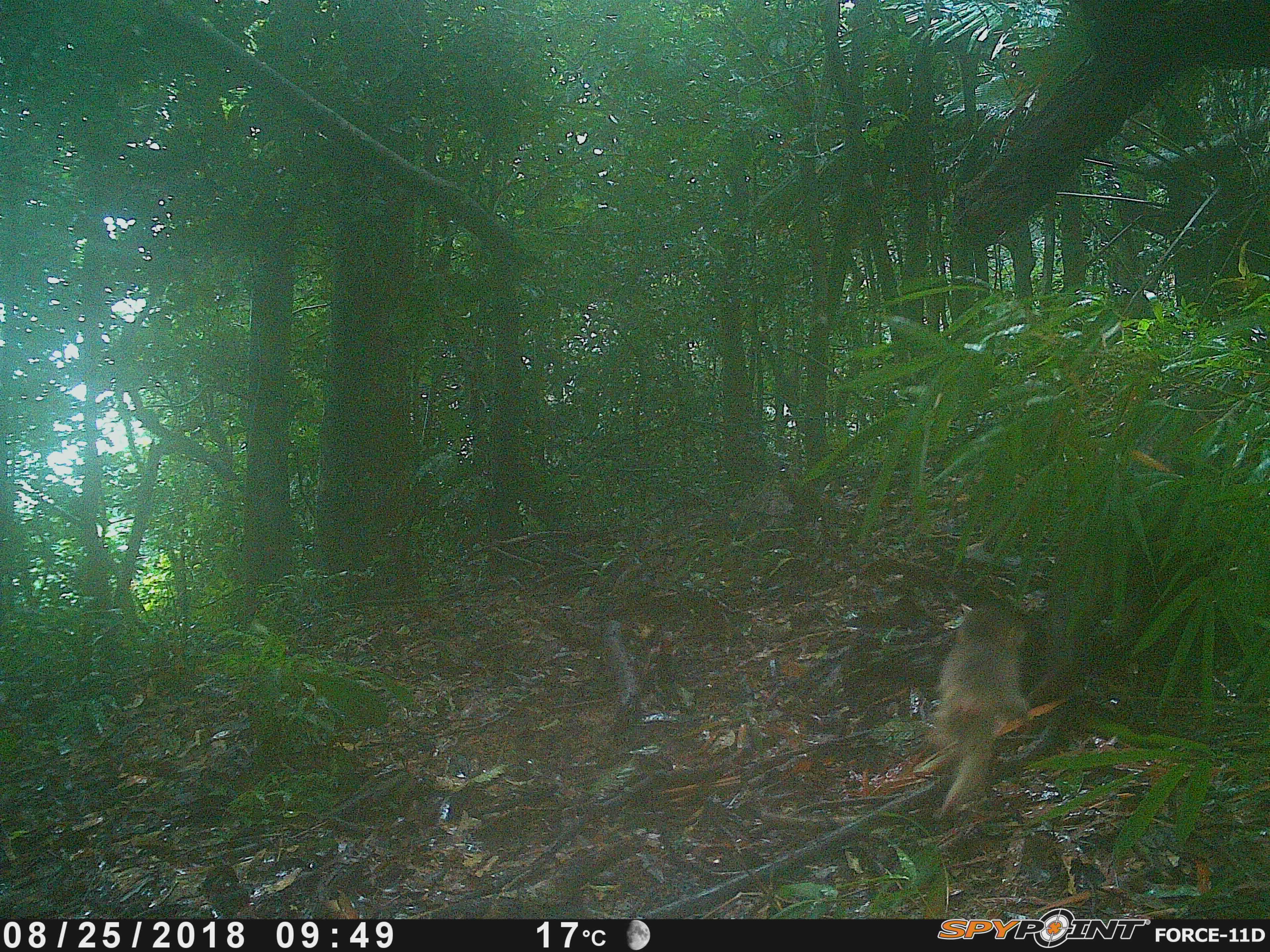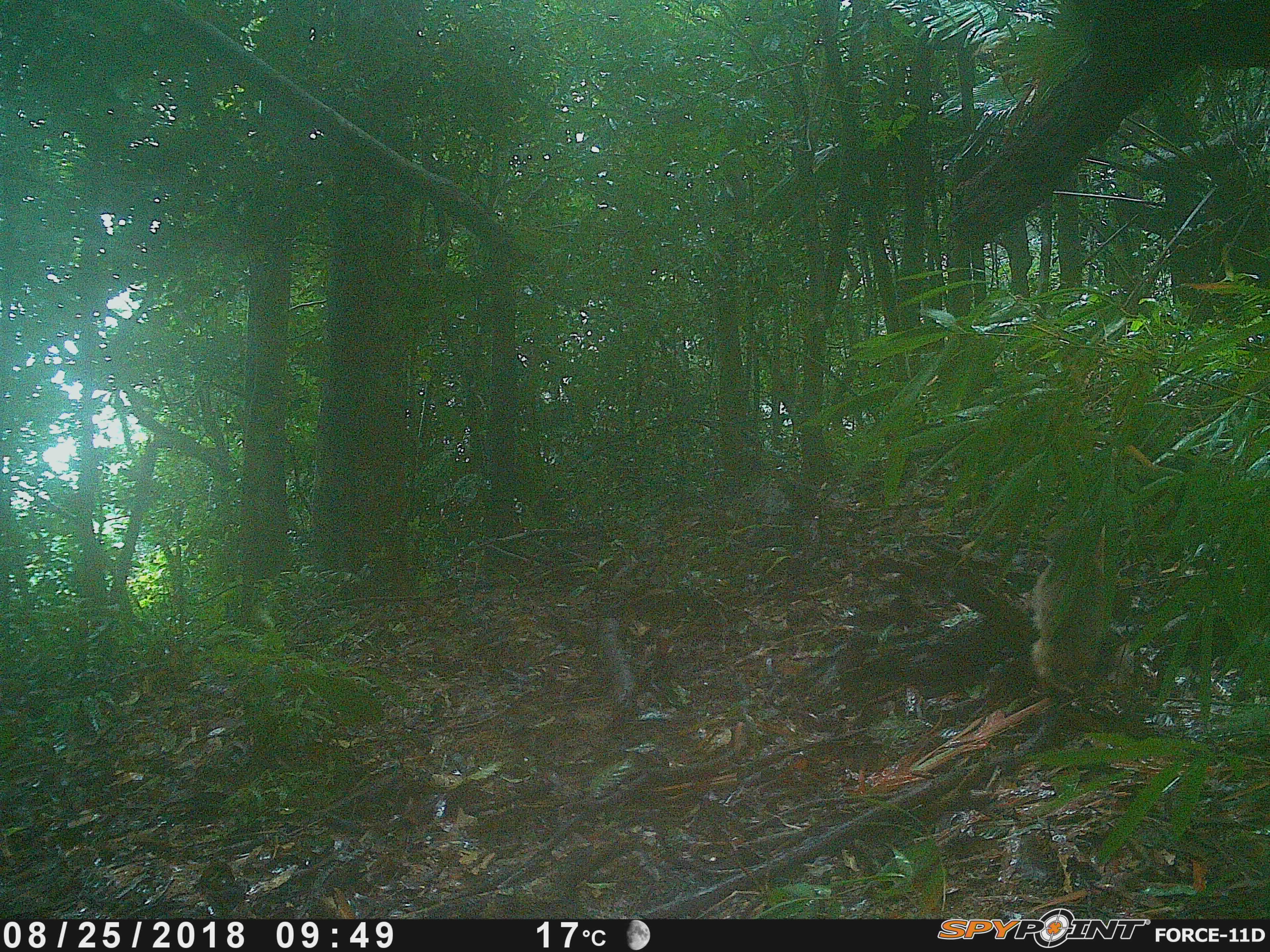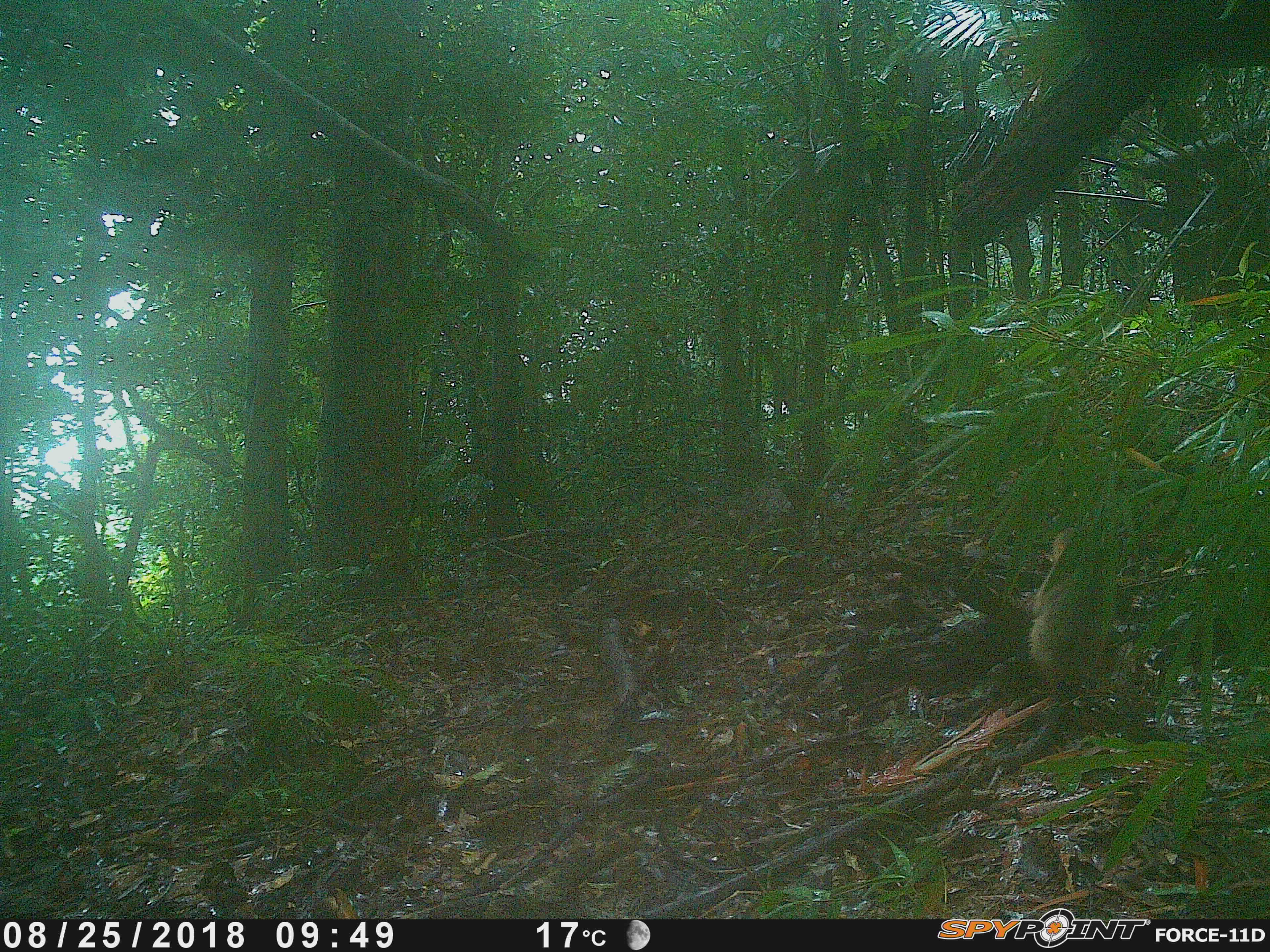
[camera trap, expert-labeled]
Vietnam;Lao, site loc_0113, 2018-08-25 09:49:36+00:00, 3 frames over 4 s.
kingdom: Animalia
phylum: Chordata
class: Mammalia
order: Primates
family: Cercopithecidae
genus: Macaca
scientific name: Macaca arctoides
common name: stump-tailed macaque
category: stump tailed macaque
Stump tailed macaque (stump-tailed macaque) (Macaca arctoides). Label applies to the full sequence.